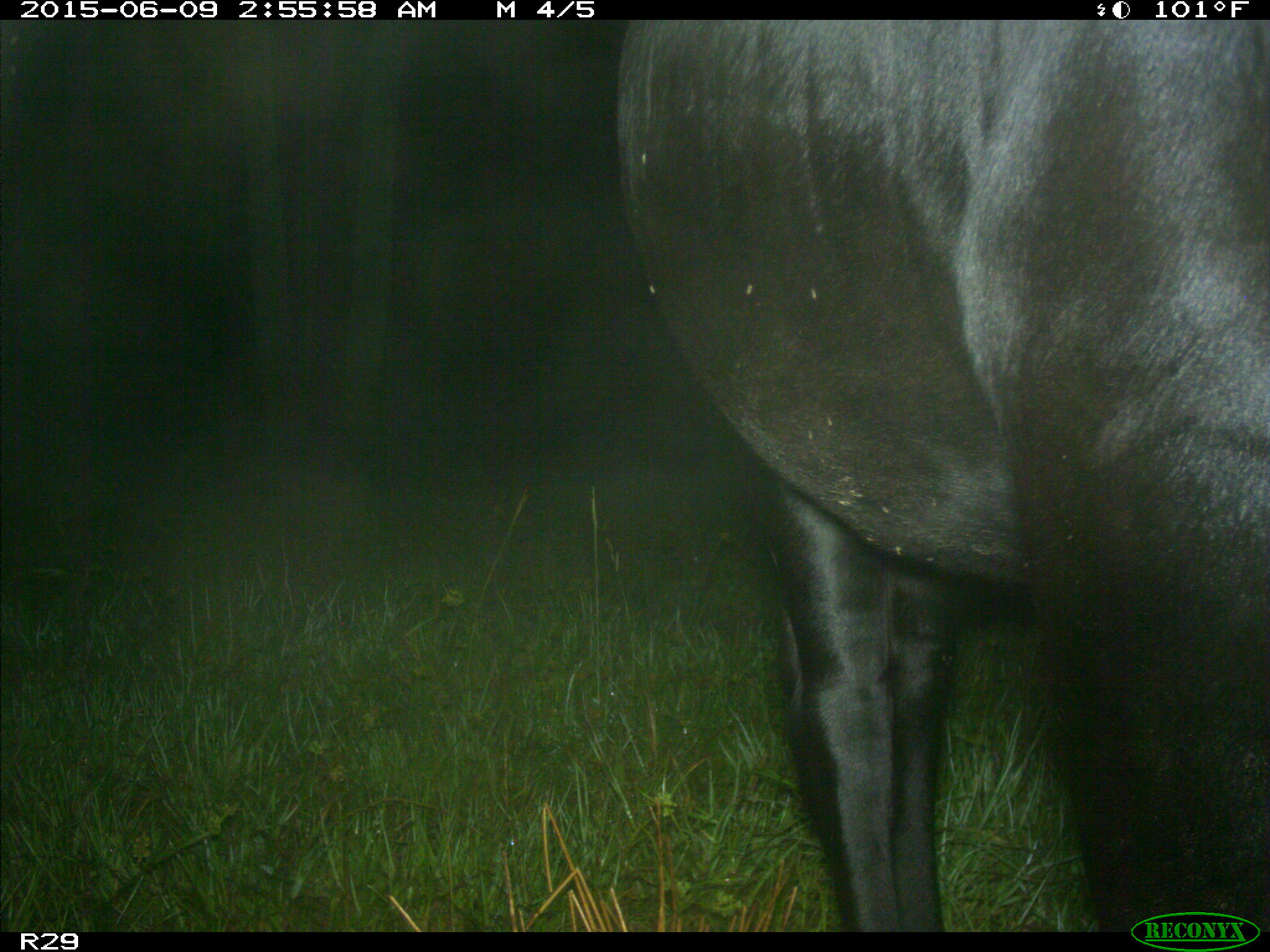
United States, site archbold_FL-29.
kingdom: Animalia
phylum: Chordata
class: Mammalia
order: Artiodactyla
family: Bovidae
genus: Bos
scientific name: Bos taurus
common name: domestic cow